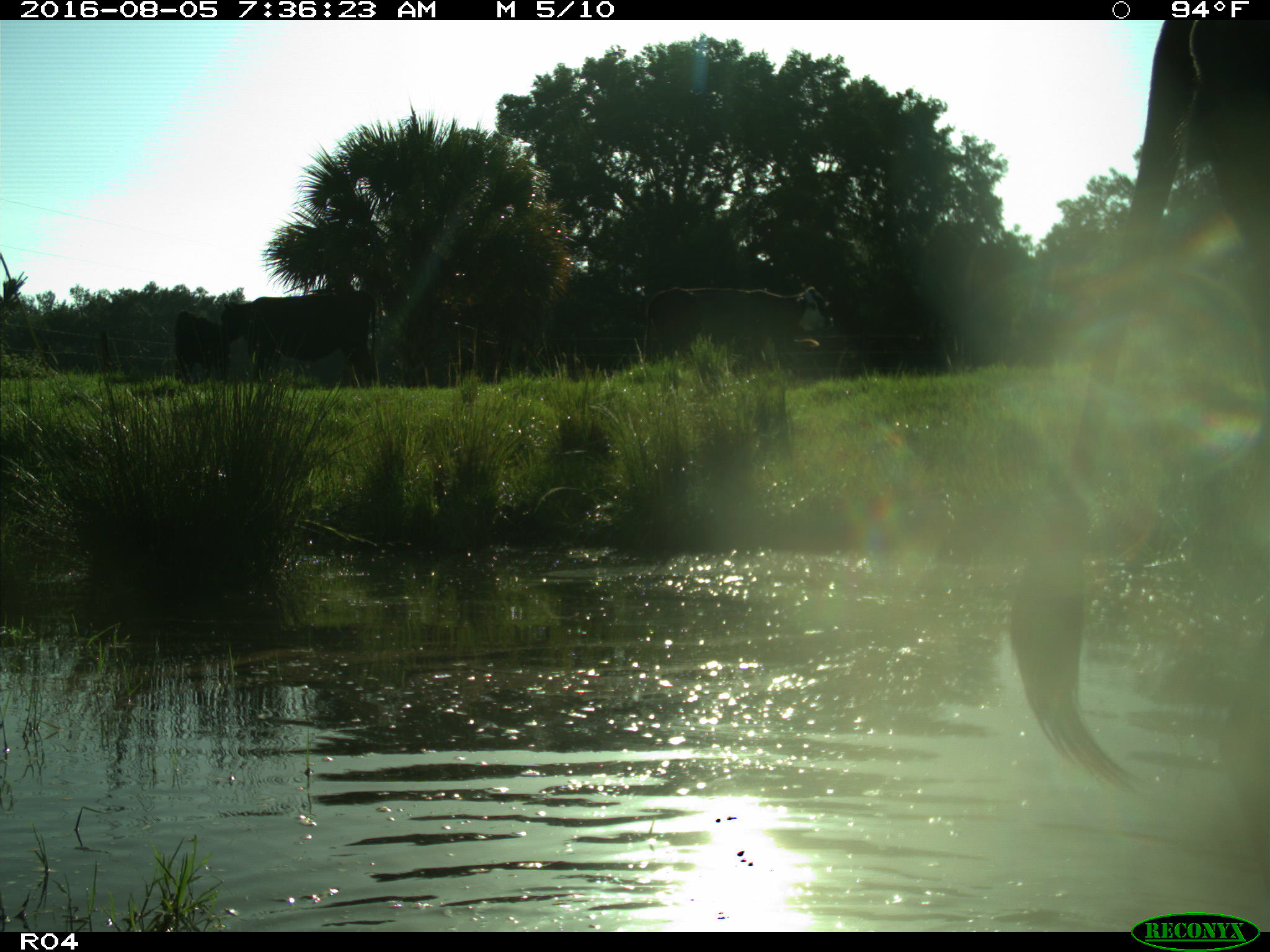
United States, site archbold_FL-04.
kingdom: Animalia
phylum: Chordata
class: Mammalia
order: Artiodactyla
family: Bovidae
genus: Bos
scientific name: Bos taurus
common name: domestic cow